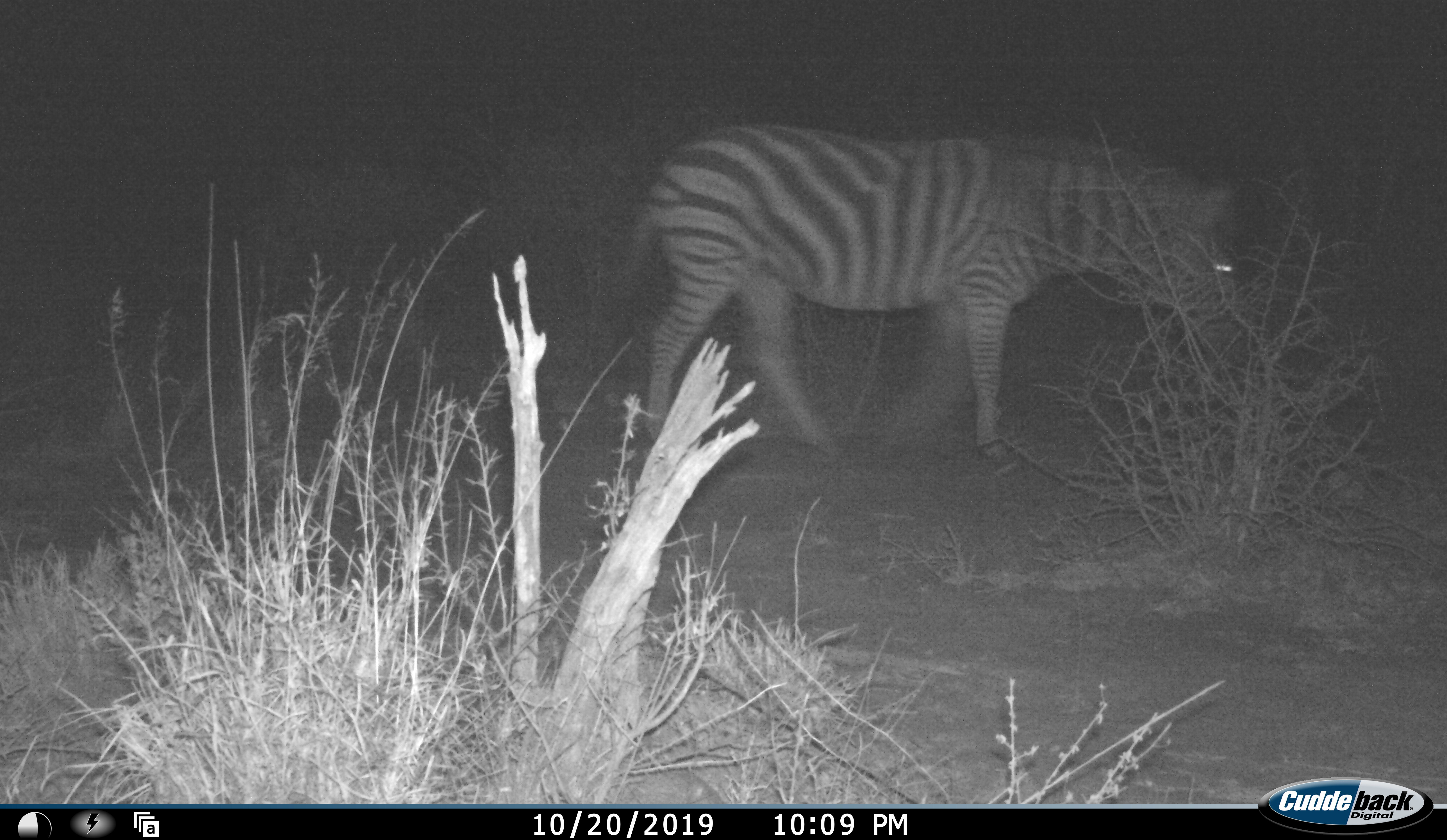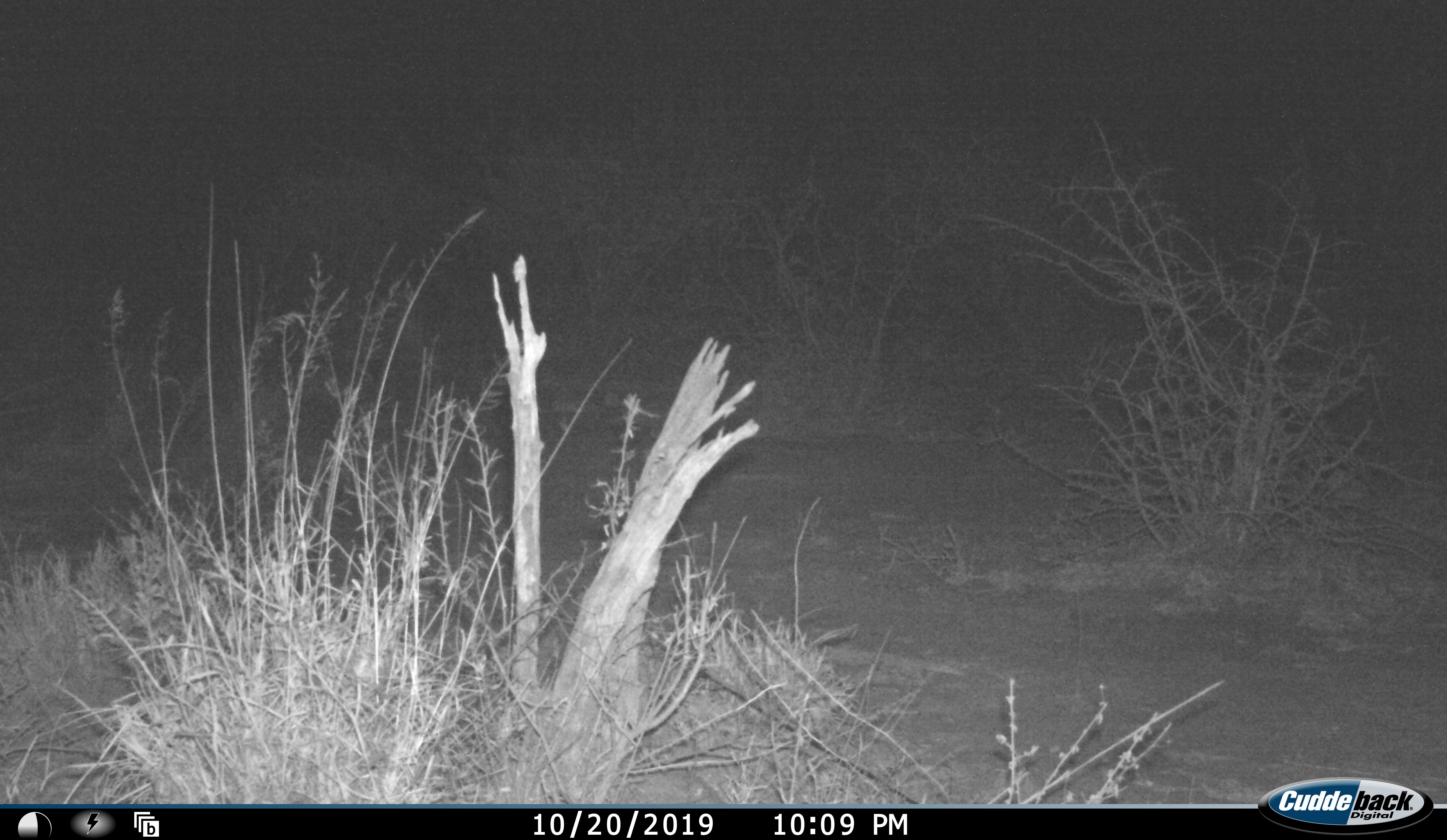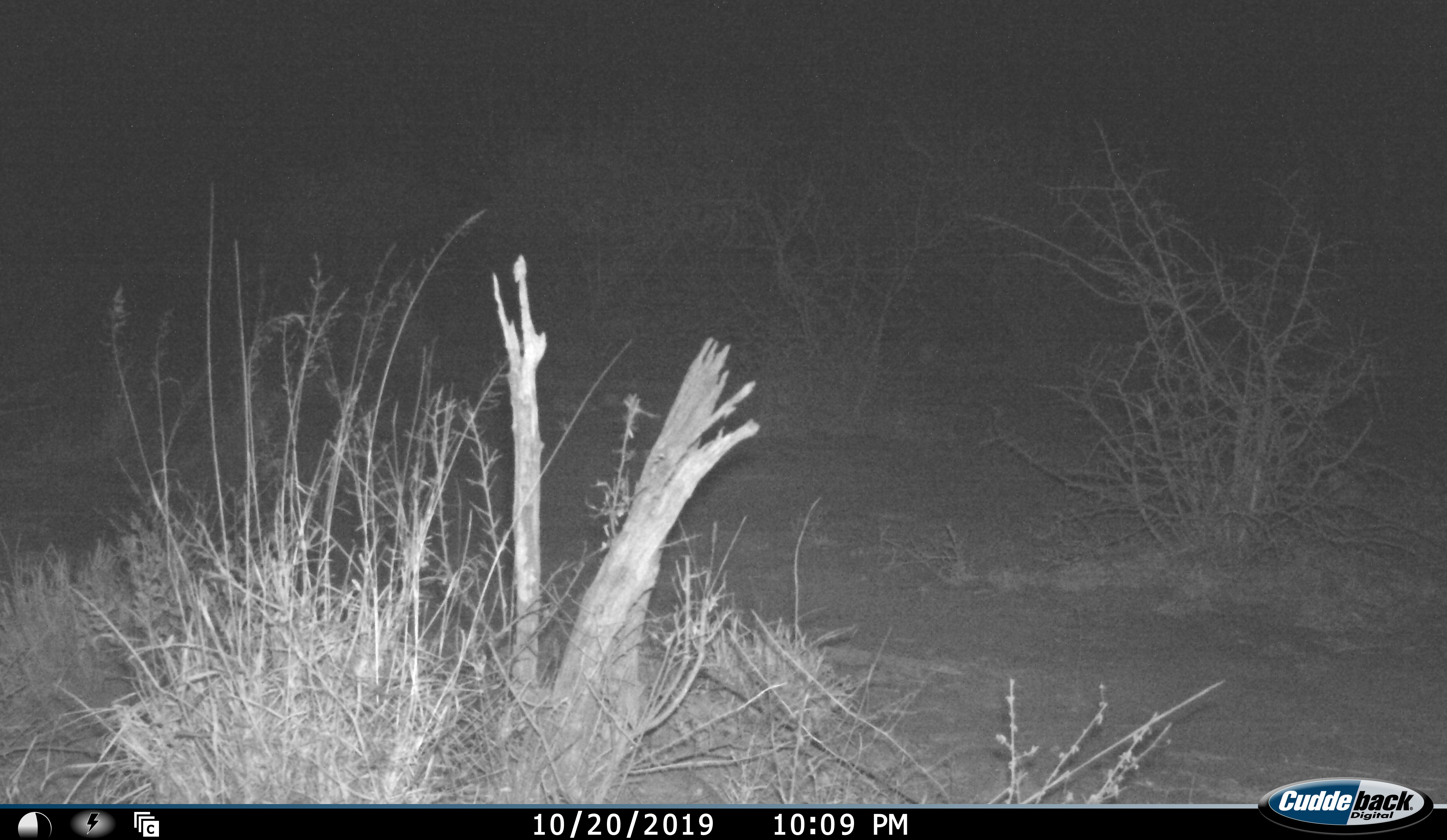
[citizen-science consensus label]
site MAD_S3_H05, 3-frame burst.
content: unidentified animal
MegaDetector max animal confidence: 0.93